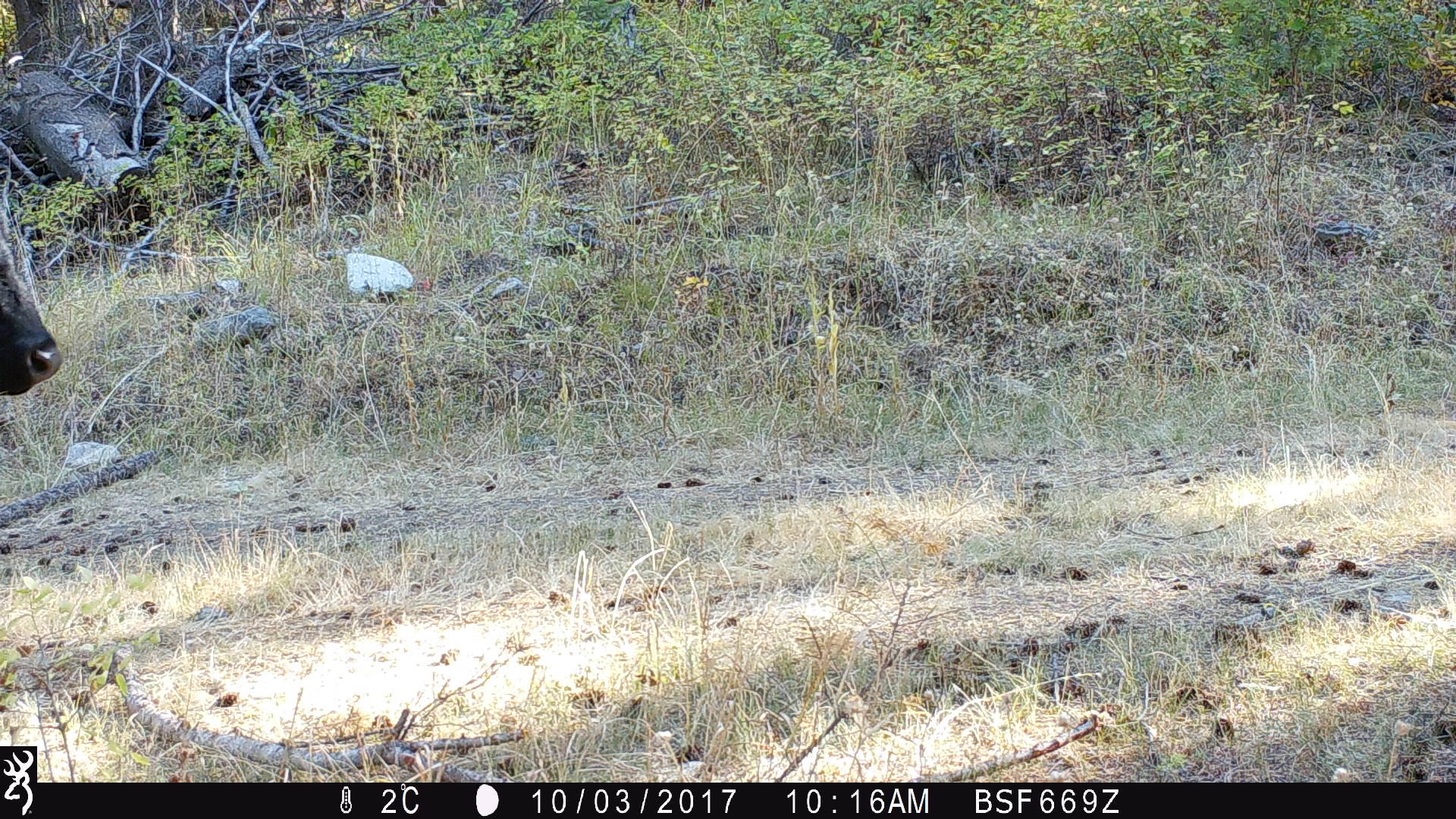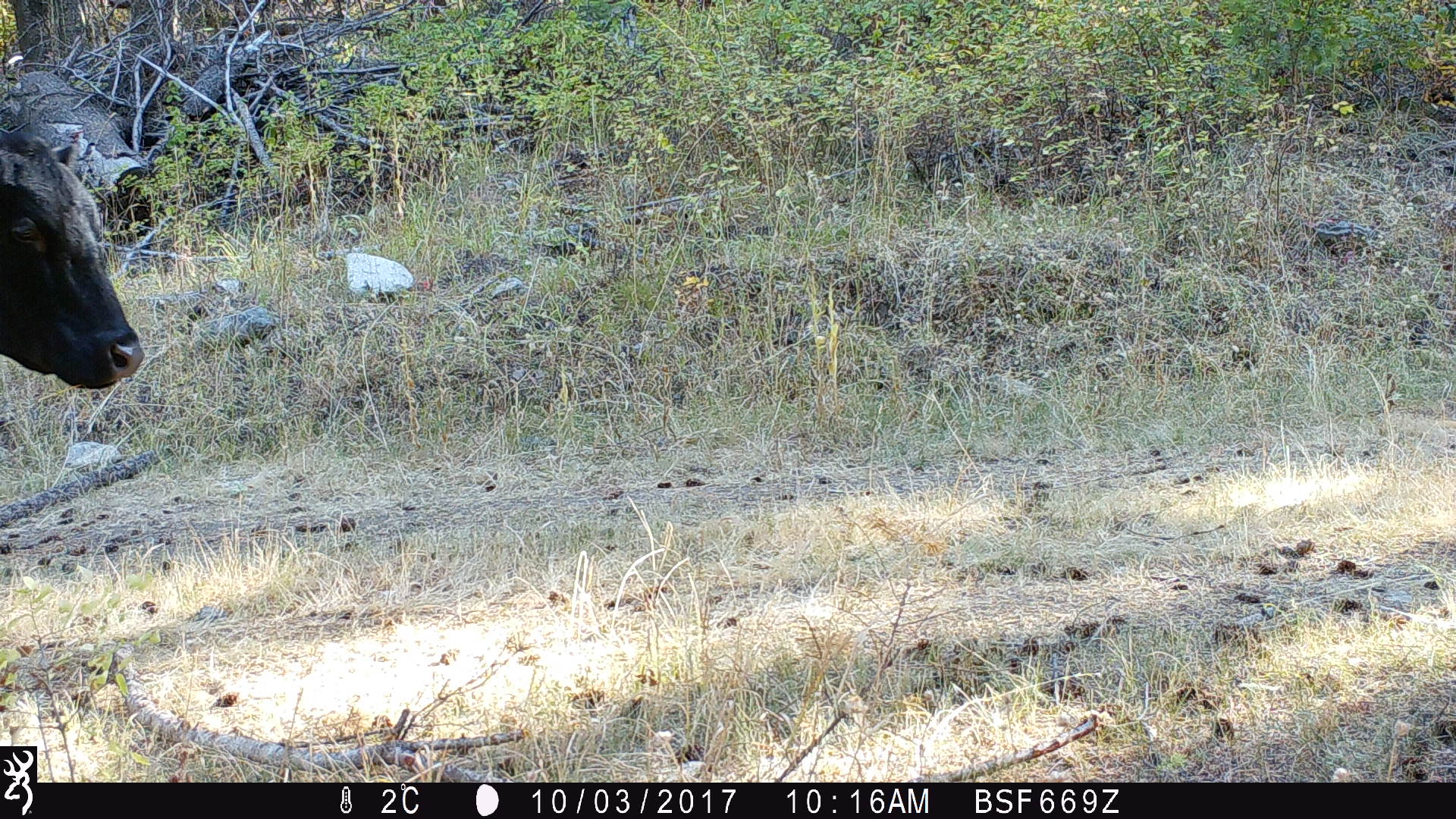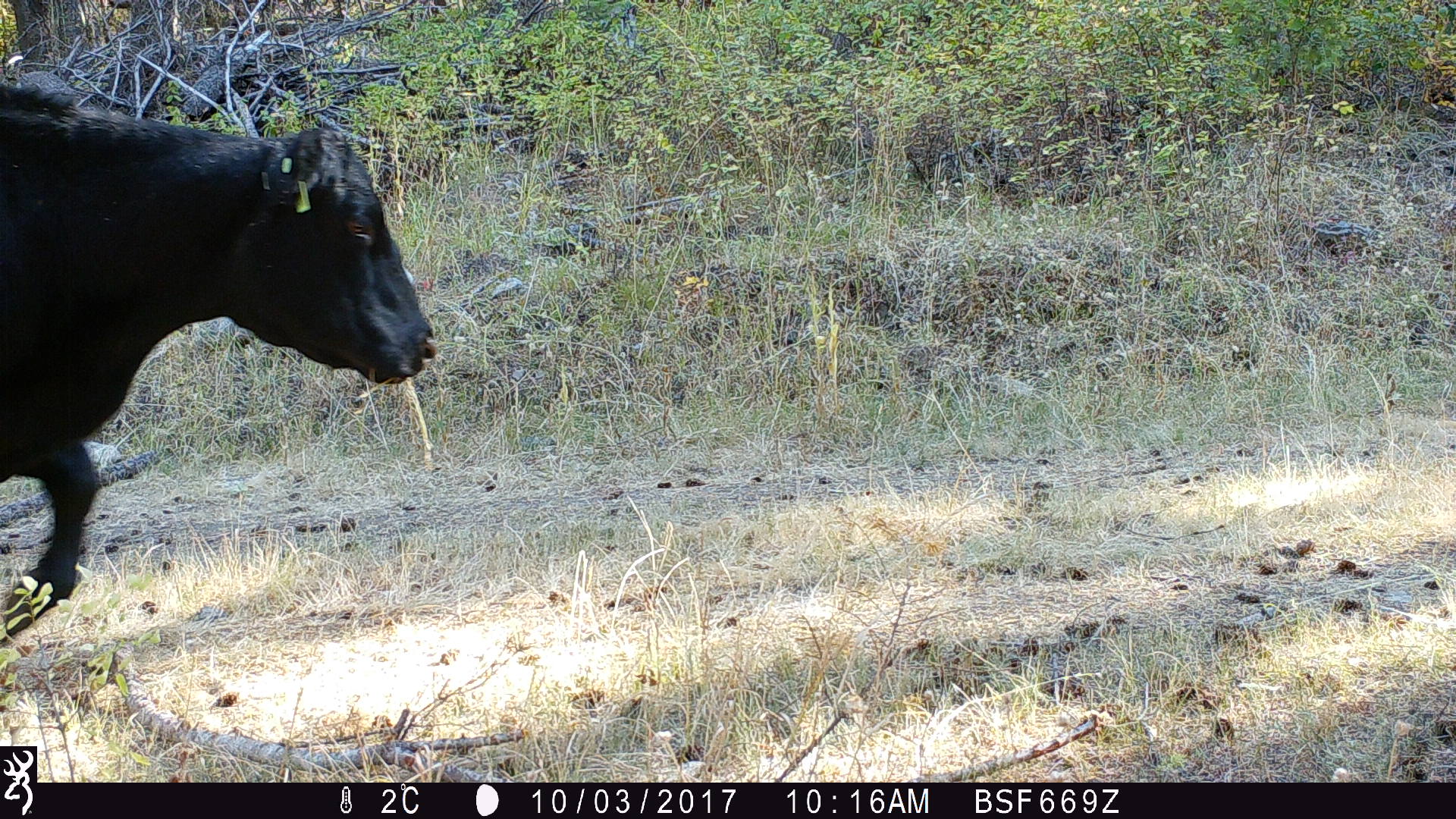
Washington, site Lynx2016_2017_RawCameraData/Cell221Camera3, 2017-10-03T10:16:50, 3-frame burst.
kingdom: Animalia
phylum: Chordata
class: Mammalia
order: Artiodactyla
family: Bovidae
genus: Bos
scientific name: Bos taurus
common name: domestic cattle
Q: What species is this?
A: Domestic cattle (Bos taurus).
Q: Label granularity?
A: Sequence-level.